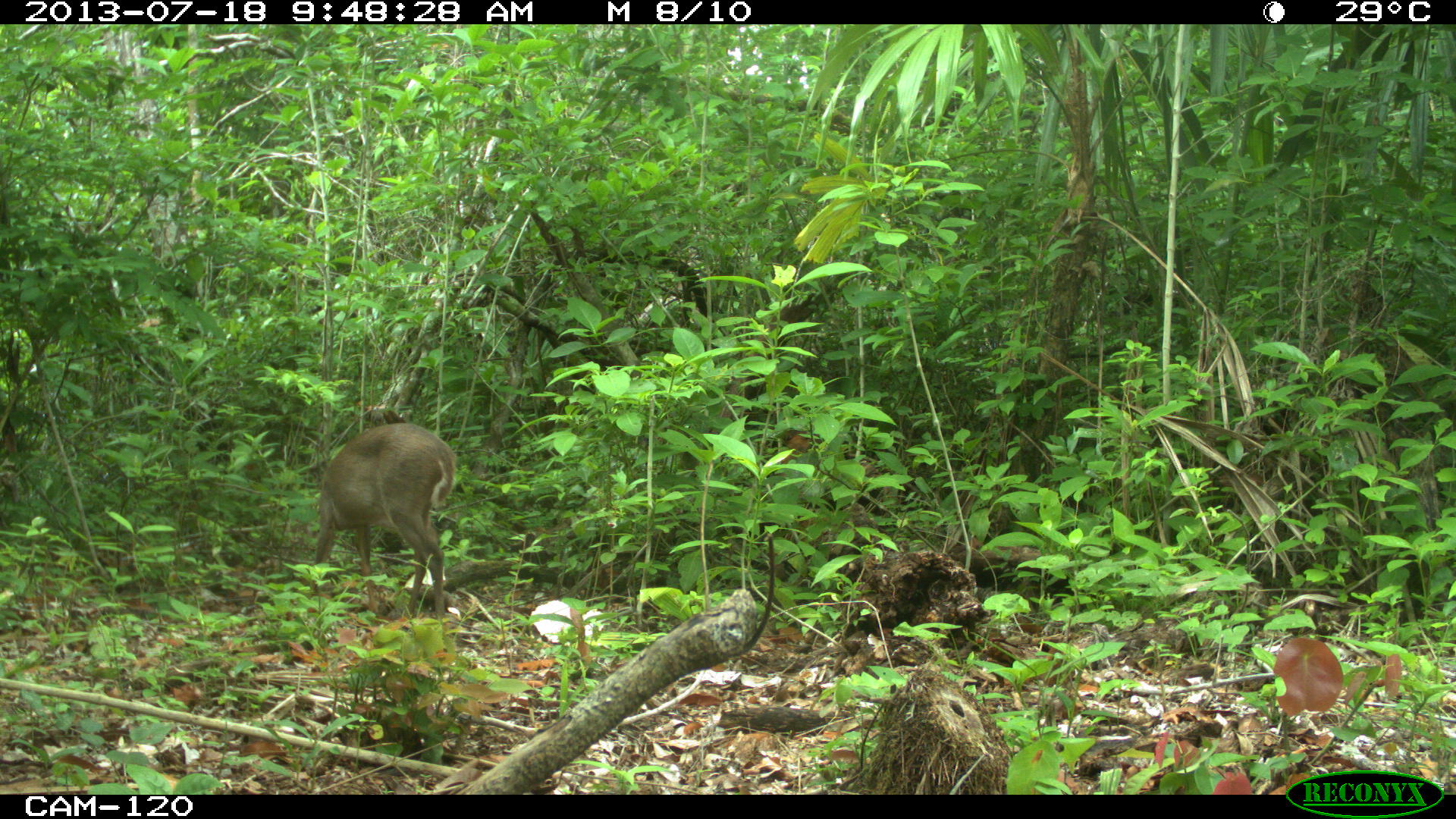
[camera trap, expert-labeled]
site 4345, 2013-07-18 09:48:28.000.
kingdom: Animalia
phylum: Chordata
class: Mammalia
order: Artiodactyla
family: Cervidae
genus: Odocoileus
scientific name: Odocoileus virginianus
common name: white-tailed deer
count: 1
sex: female